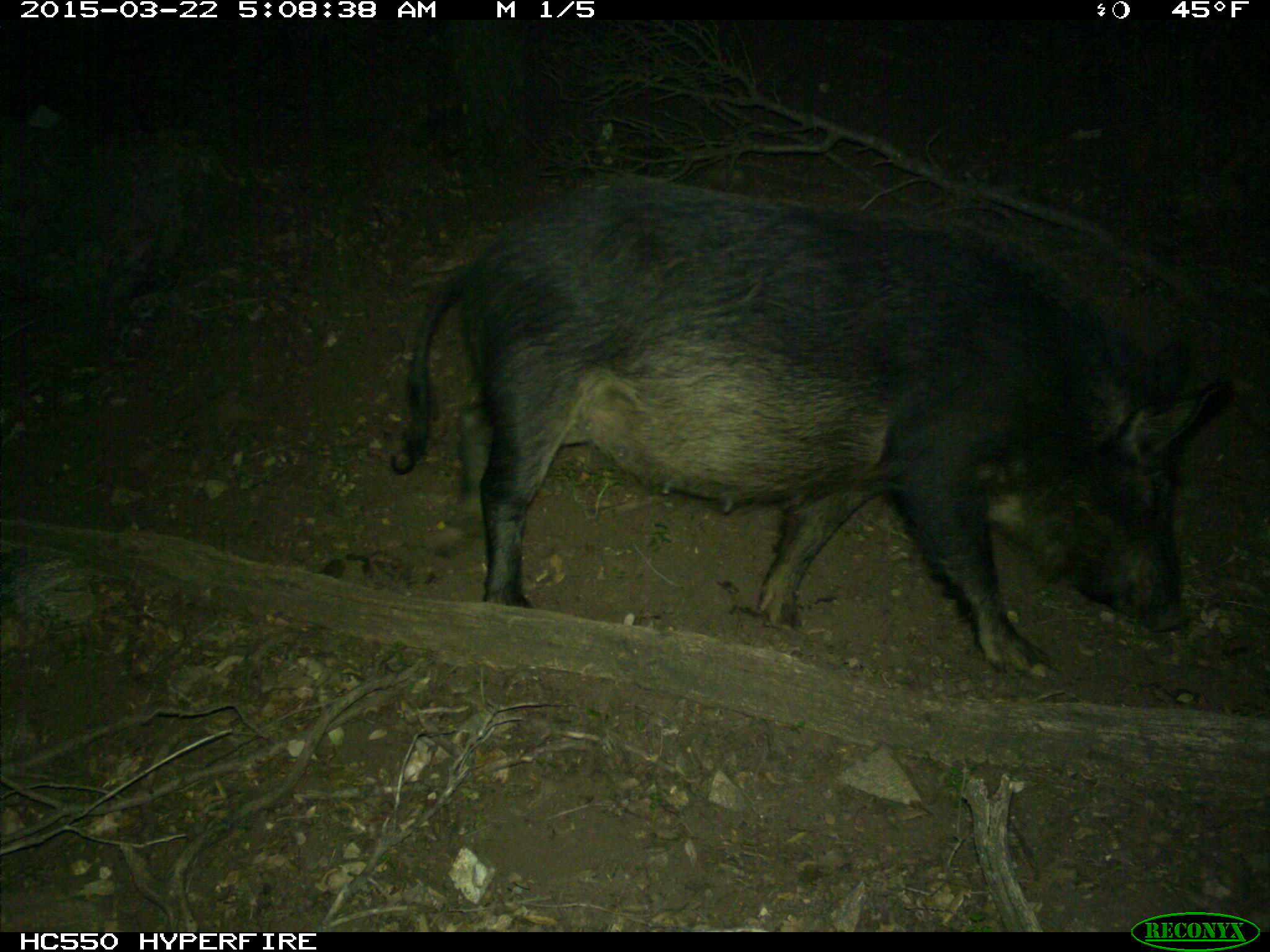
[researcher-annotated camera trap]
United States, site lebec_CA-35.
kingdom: Animalia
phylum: Chordata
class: Mammalia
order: Artiodactyla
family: Suidae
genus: Sus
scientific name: Sus scrofa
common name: wild boar